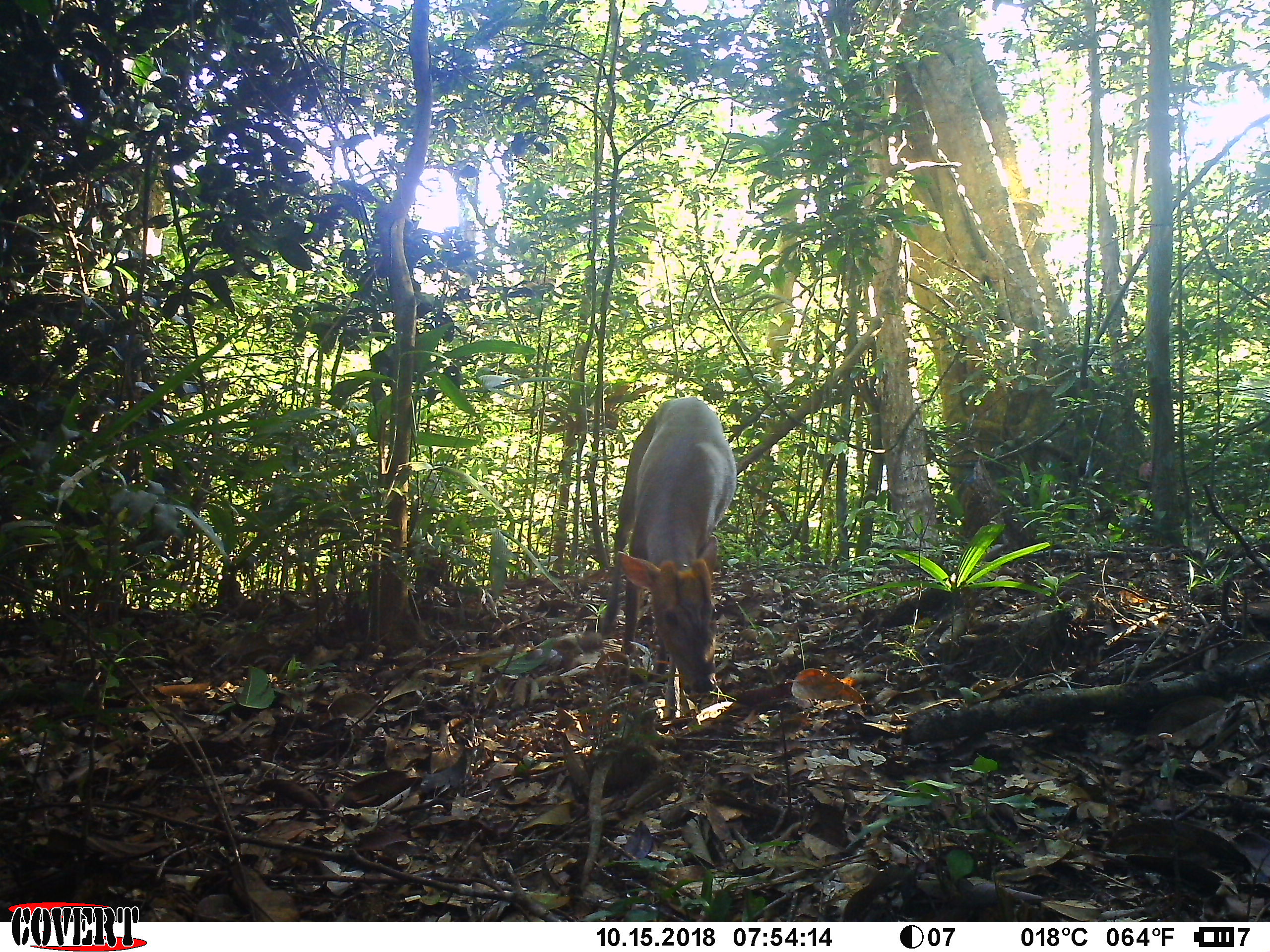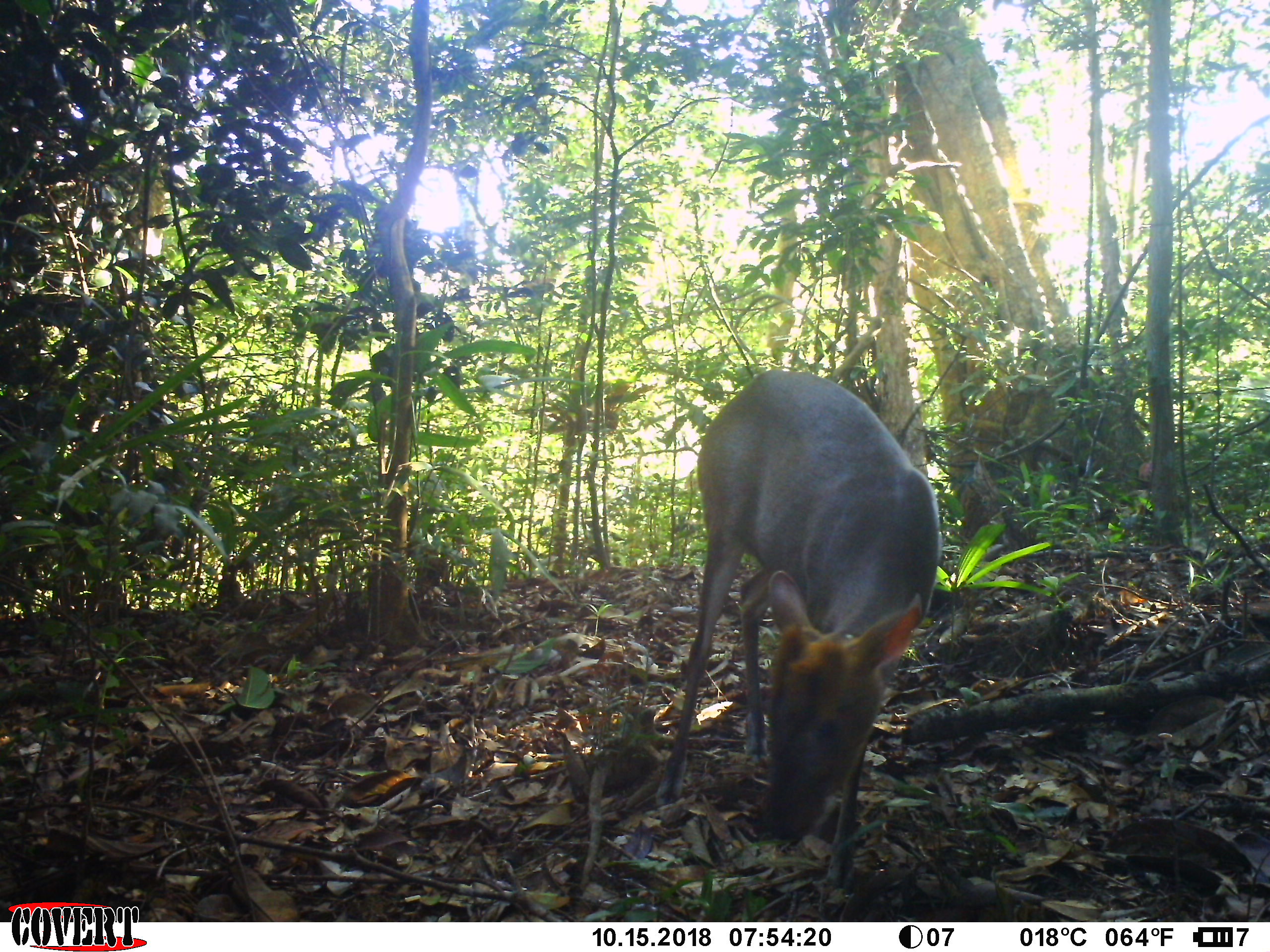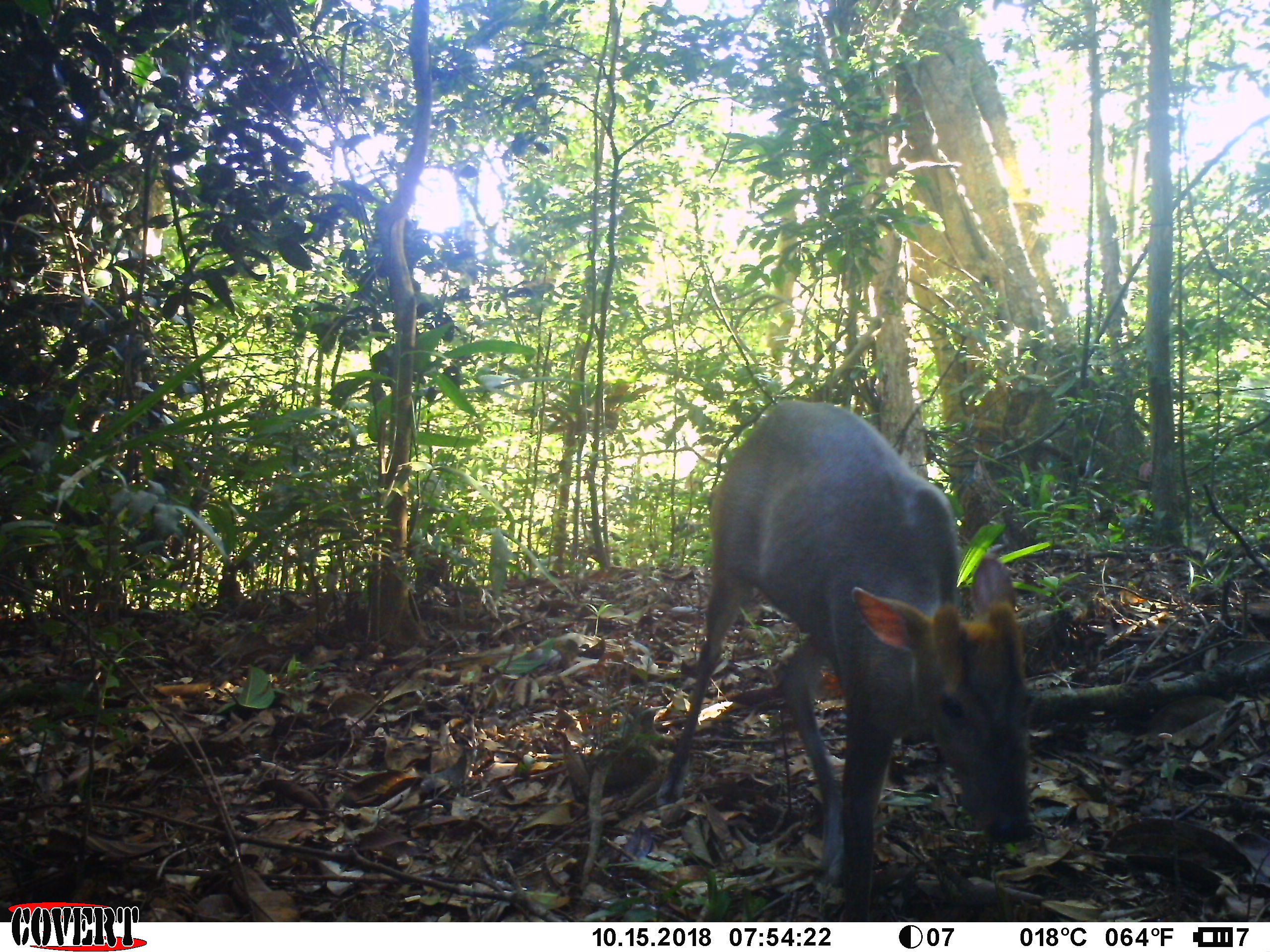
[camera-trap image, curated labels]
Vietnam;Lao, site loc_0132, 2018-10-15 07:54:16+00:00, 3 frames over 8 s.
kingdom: Animalia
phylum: Chordata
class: Mammalia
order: Artiodactyla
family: Cervidae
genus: Muntiacus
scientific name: Muntiacus rooseveltorum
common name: roosevelt's muntjac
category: roosevelts muntjac group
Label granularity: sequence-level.